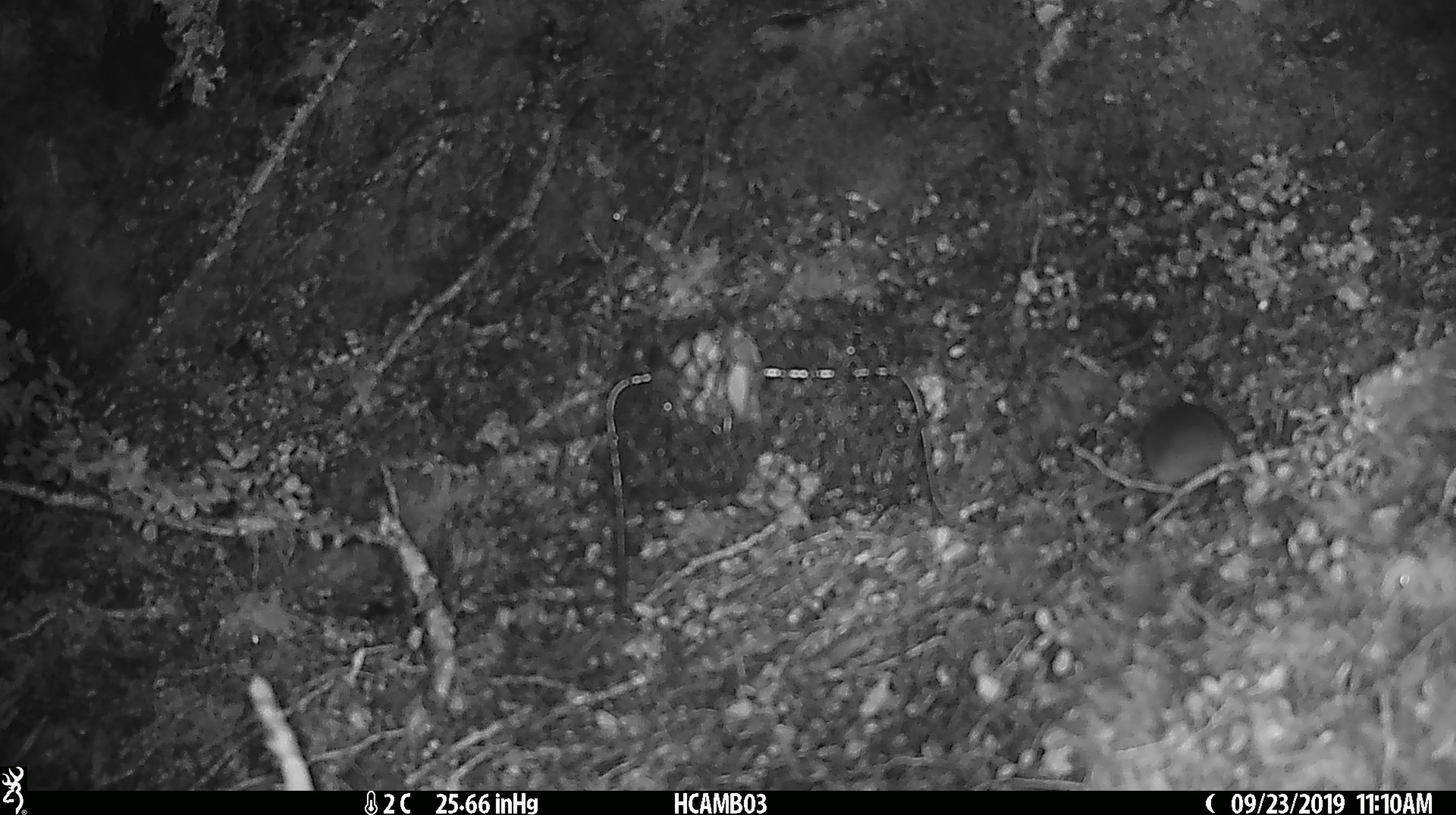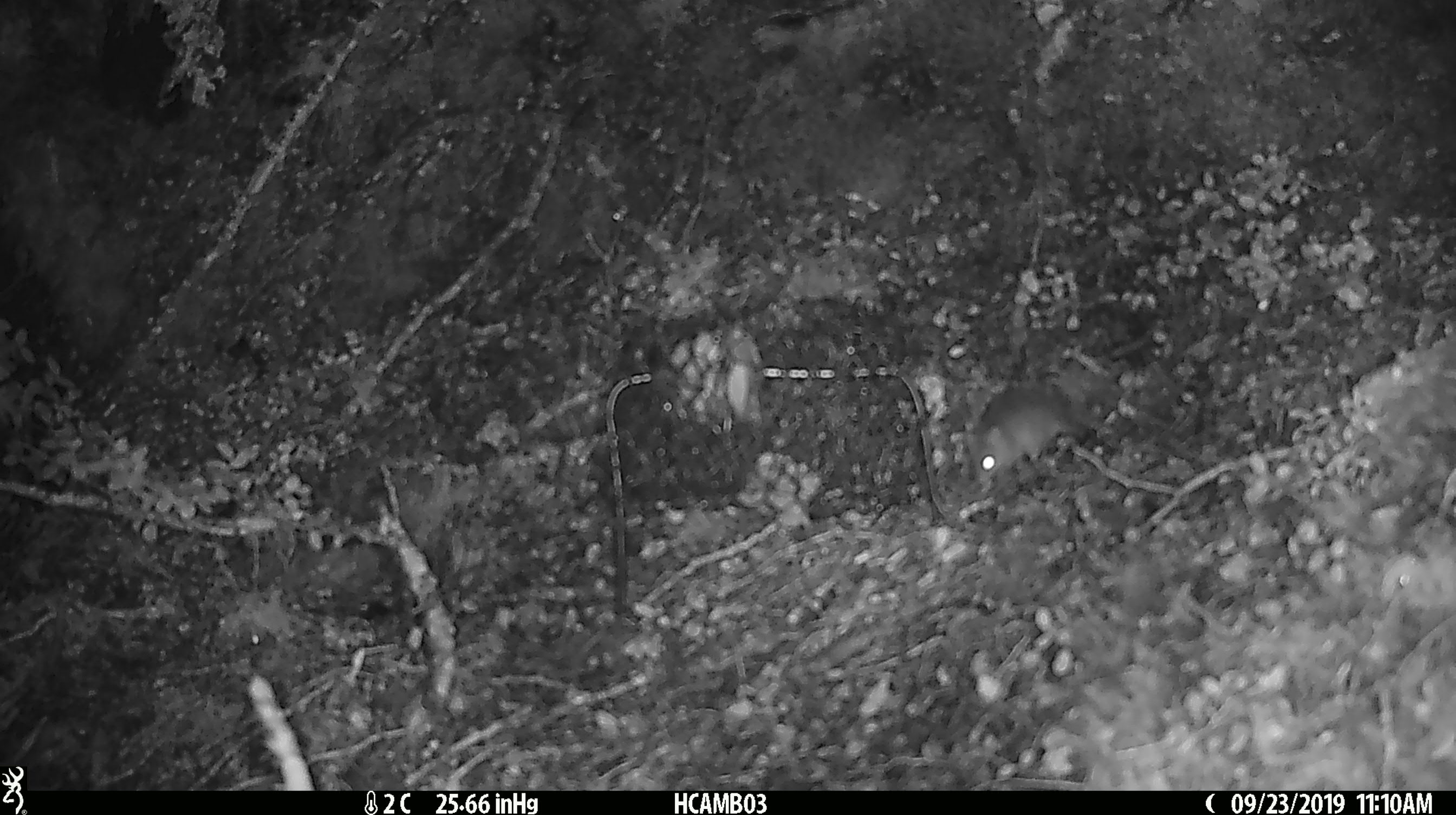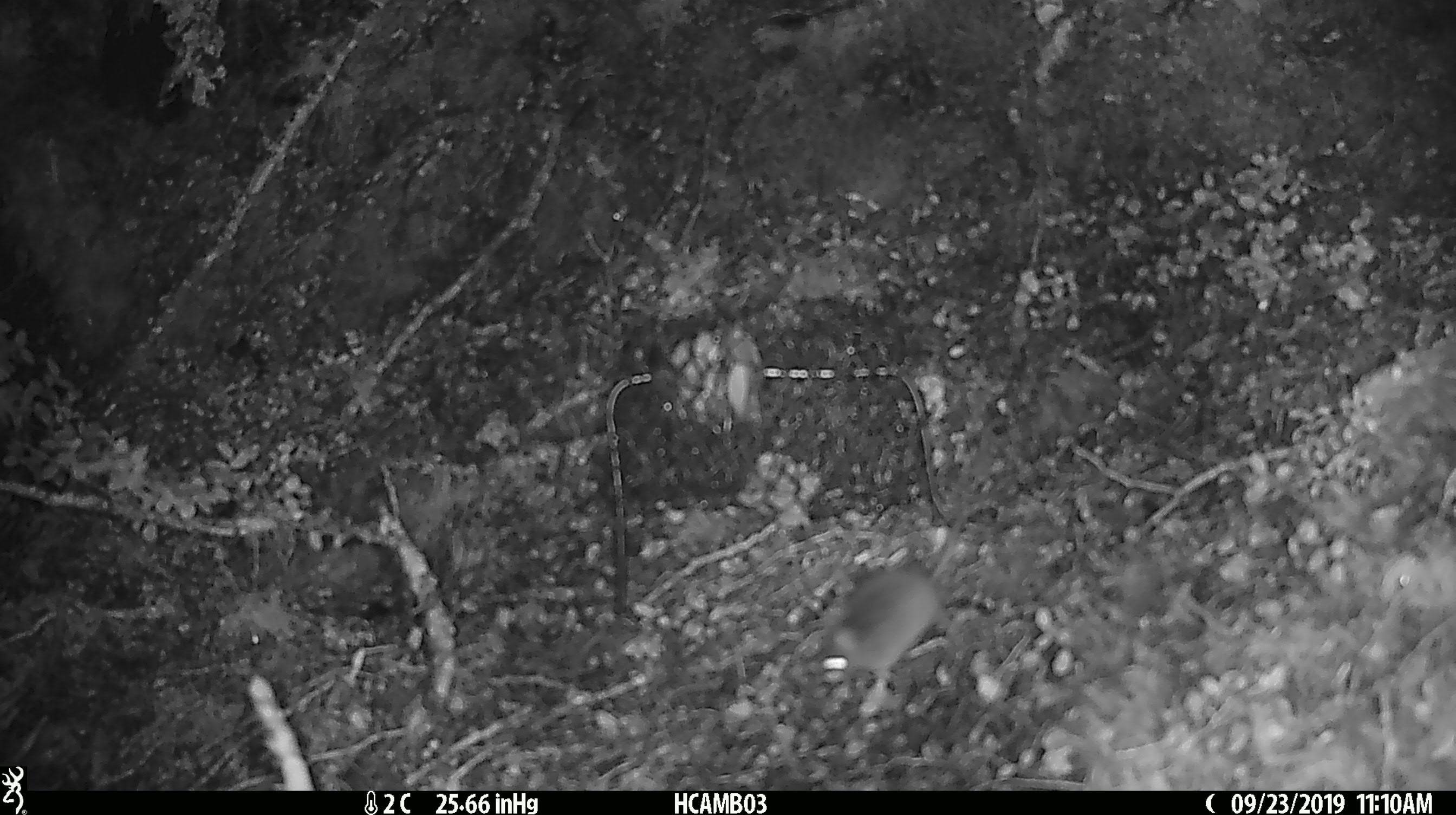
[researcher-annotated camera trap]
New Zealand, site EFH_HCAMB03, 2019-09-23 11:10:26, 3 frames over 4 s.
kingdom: Animalia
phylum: Chordata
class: Mammalia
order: Rodentia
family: Muridae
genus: Mus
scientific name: Mus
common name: mouse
Mouse (Mus).